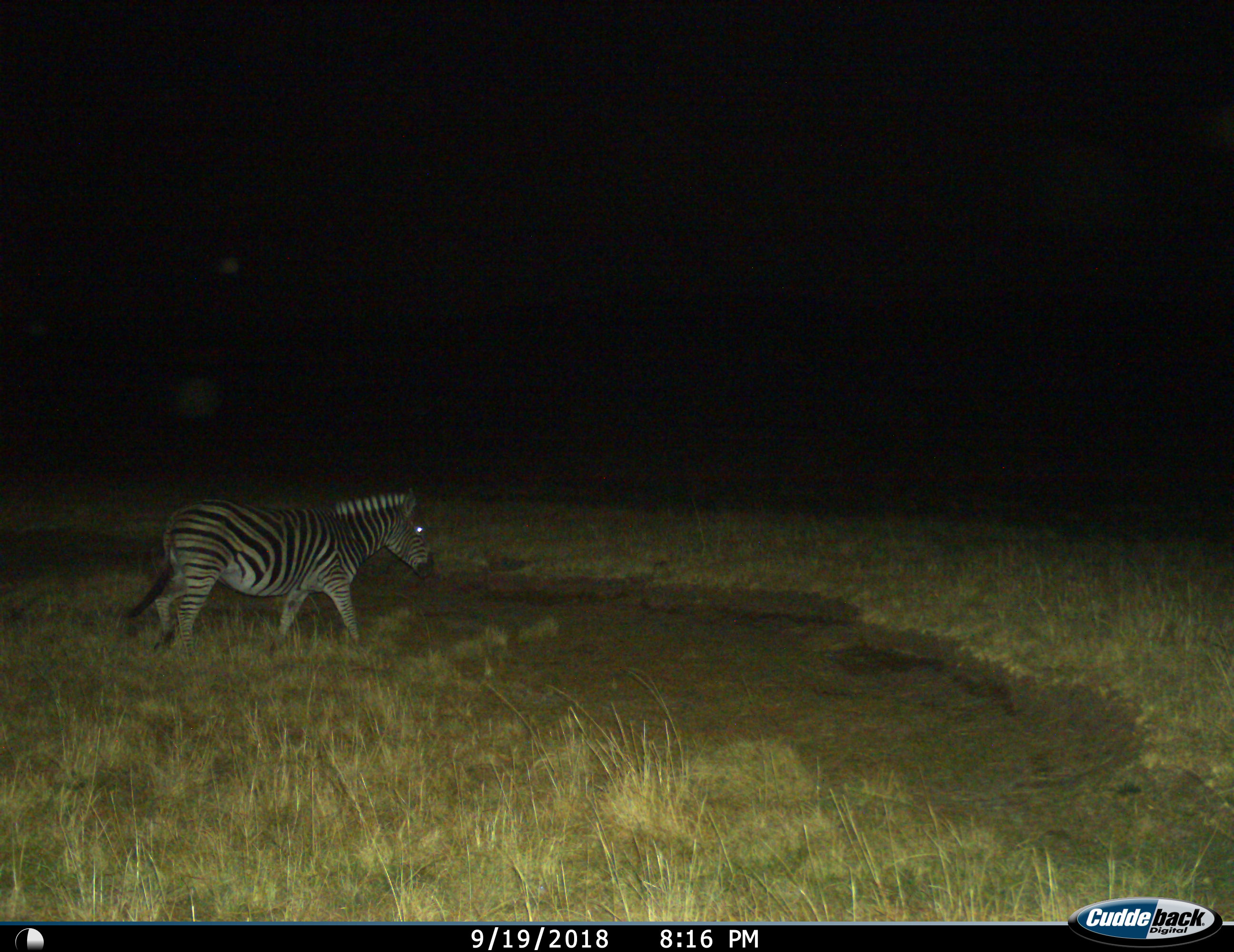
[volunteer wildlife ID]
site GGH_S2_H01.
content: unidentified animal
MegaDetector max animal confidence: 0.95